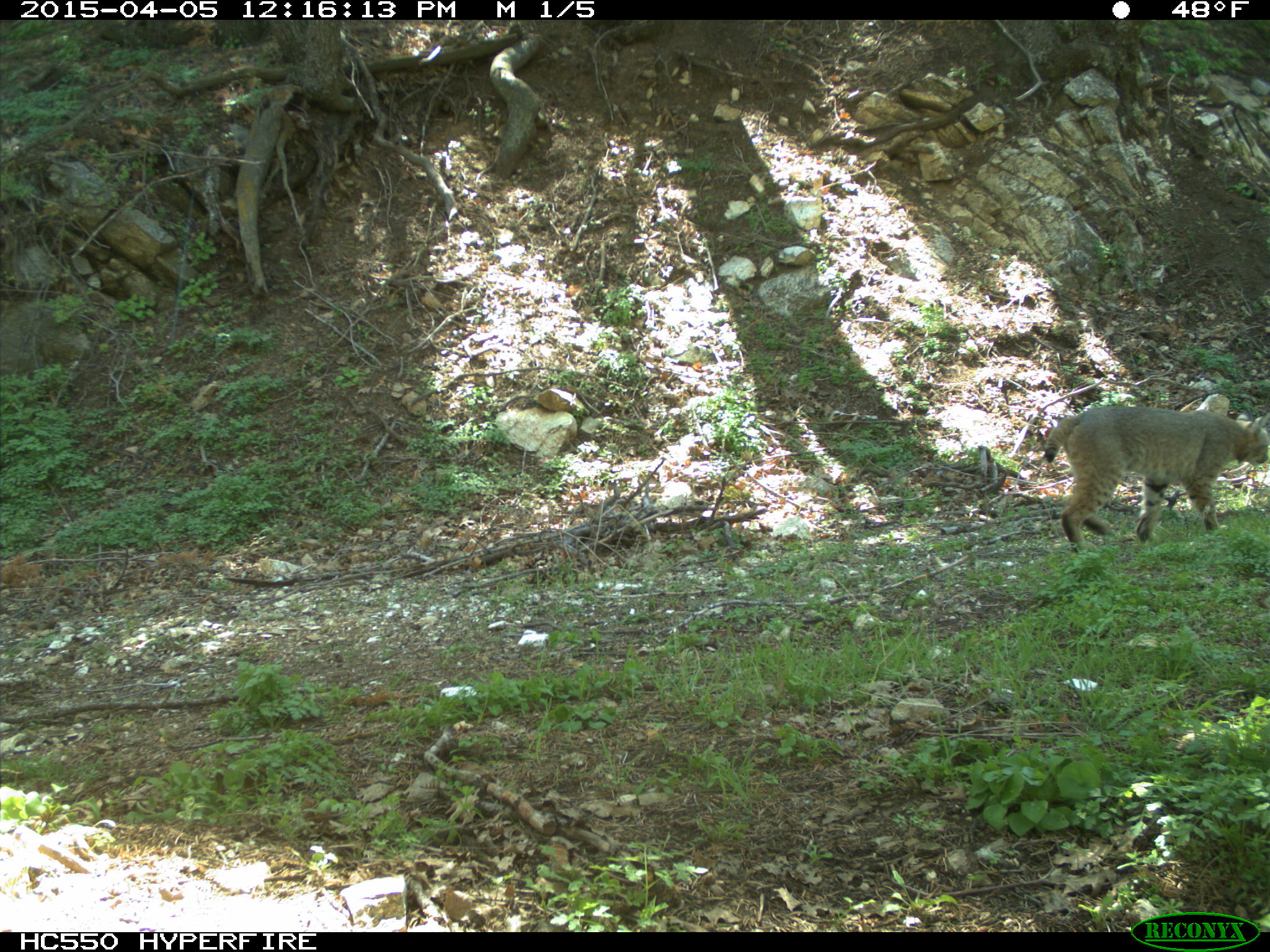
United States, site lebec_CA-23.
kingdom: Animalia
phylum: Chordata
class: Mammalia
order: Carnivora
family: Felidae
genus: Lynx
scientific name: Lynx rufus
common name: bobcat